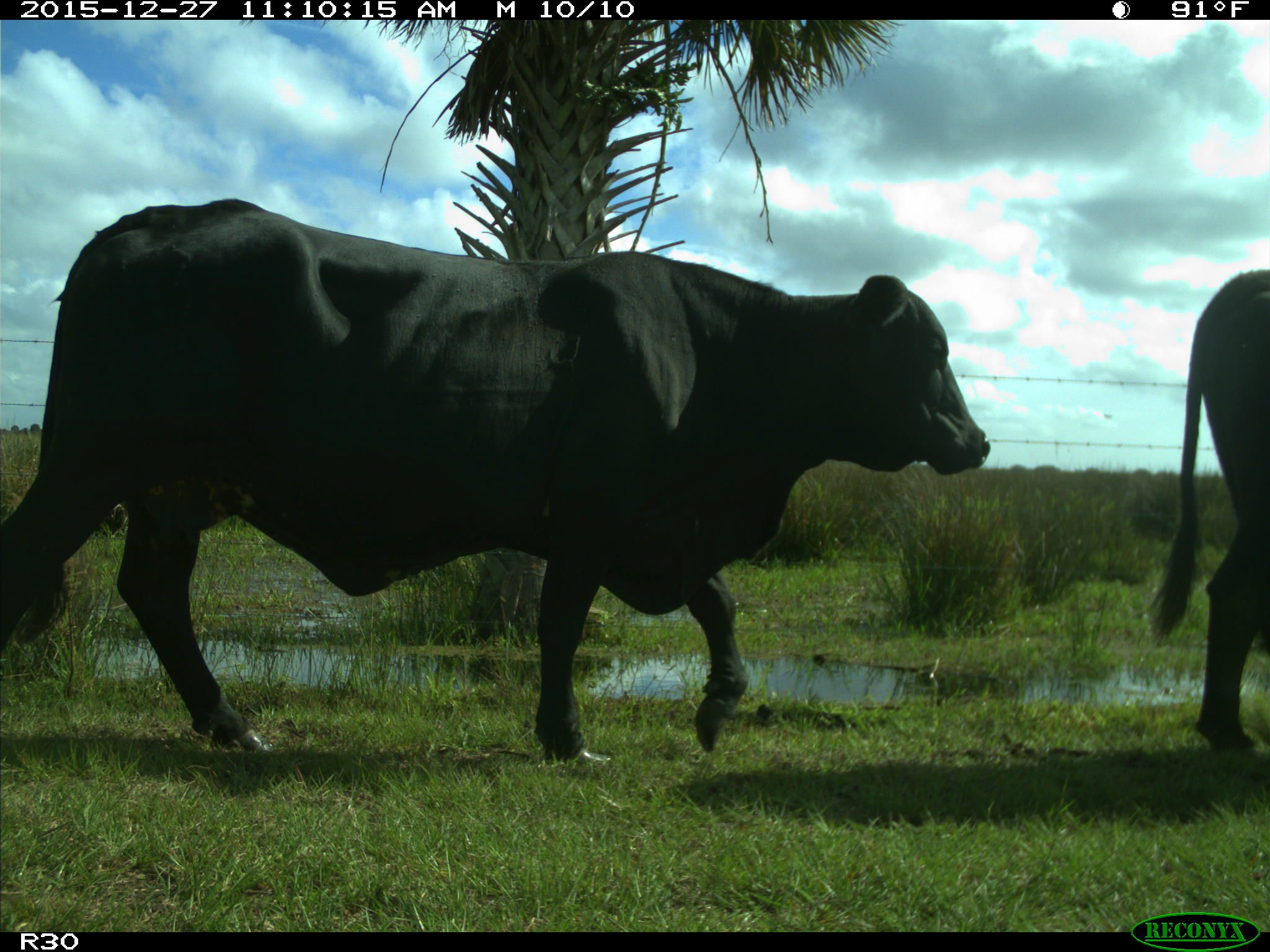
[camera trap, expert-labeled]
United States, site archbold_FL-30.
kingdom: Animalia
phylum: Chordata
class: Mammalia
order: Artiodactyla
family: Bovidae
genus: Bos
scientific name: Bos taurus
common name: domestic cow